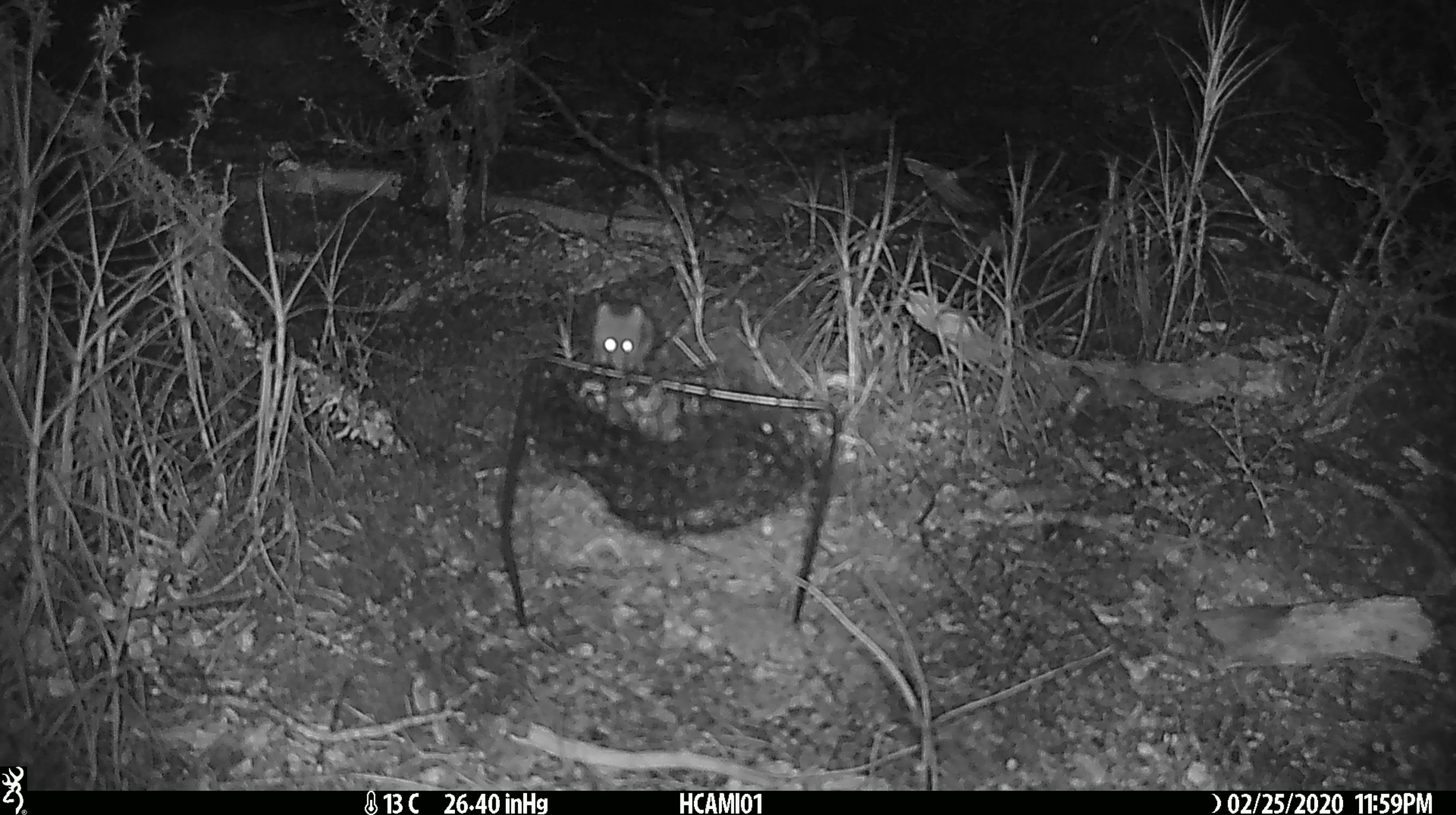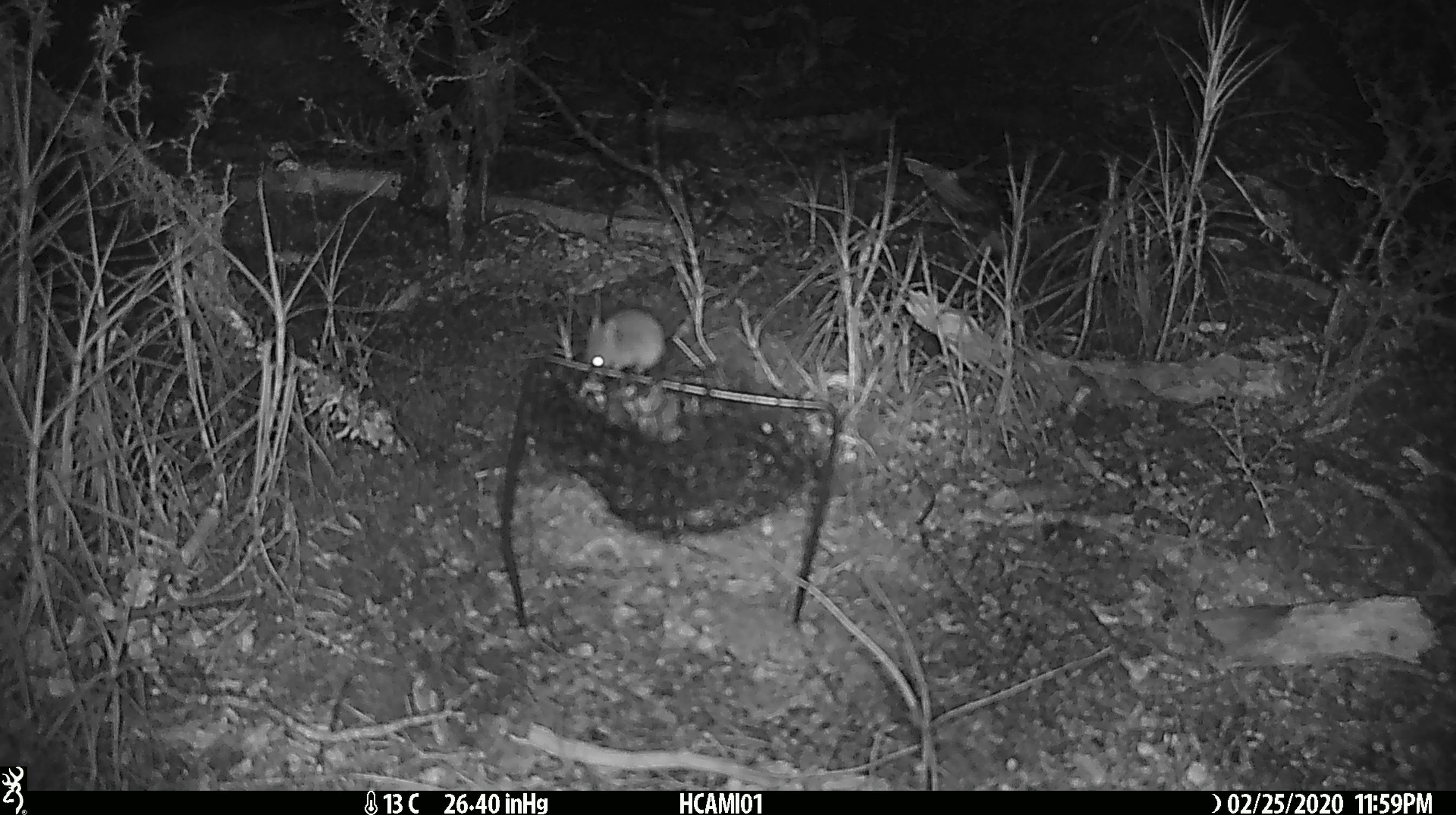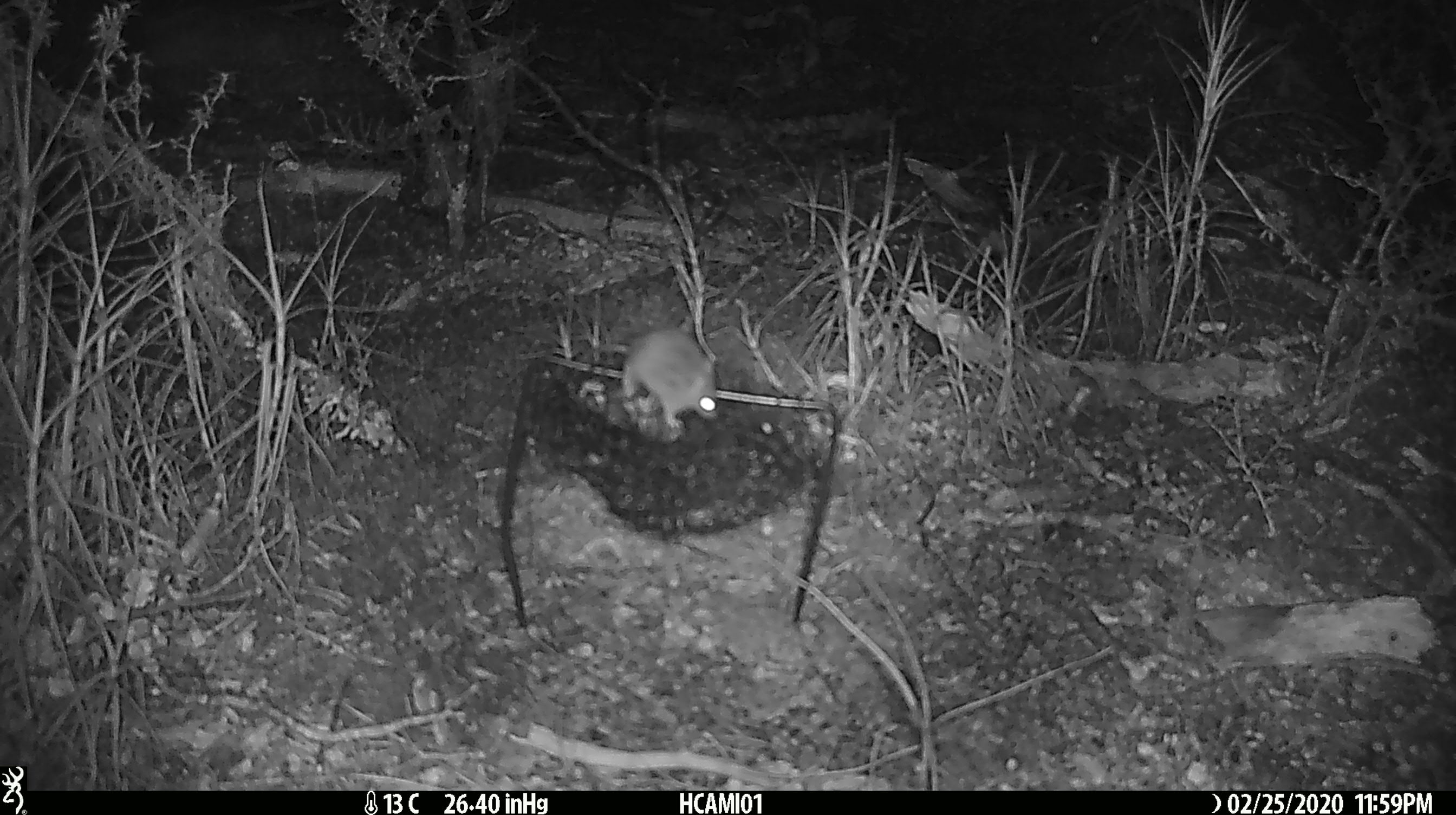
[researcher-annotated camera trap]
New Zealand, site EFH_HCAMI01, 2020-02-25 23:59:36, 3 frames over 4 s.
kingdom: Animalia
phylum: Chordata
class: Mammalia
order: Rodentia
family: Muridae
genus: Mus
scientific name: Mus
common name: mouse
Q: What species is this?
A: Mouse (Mus).